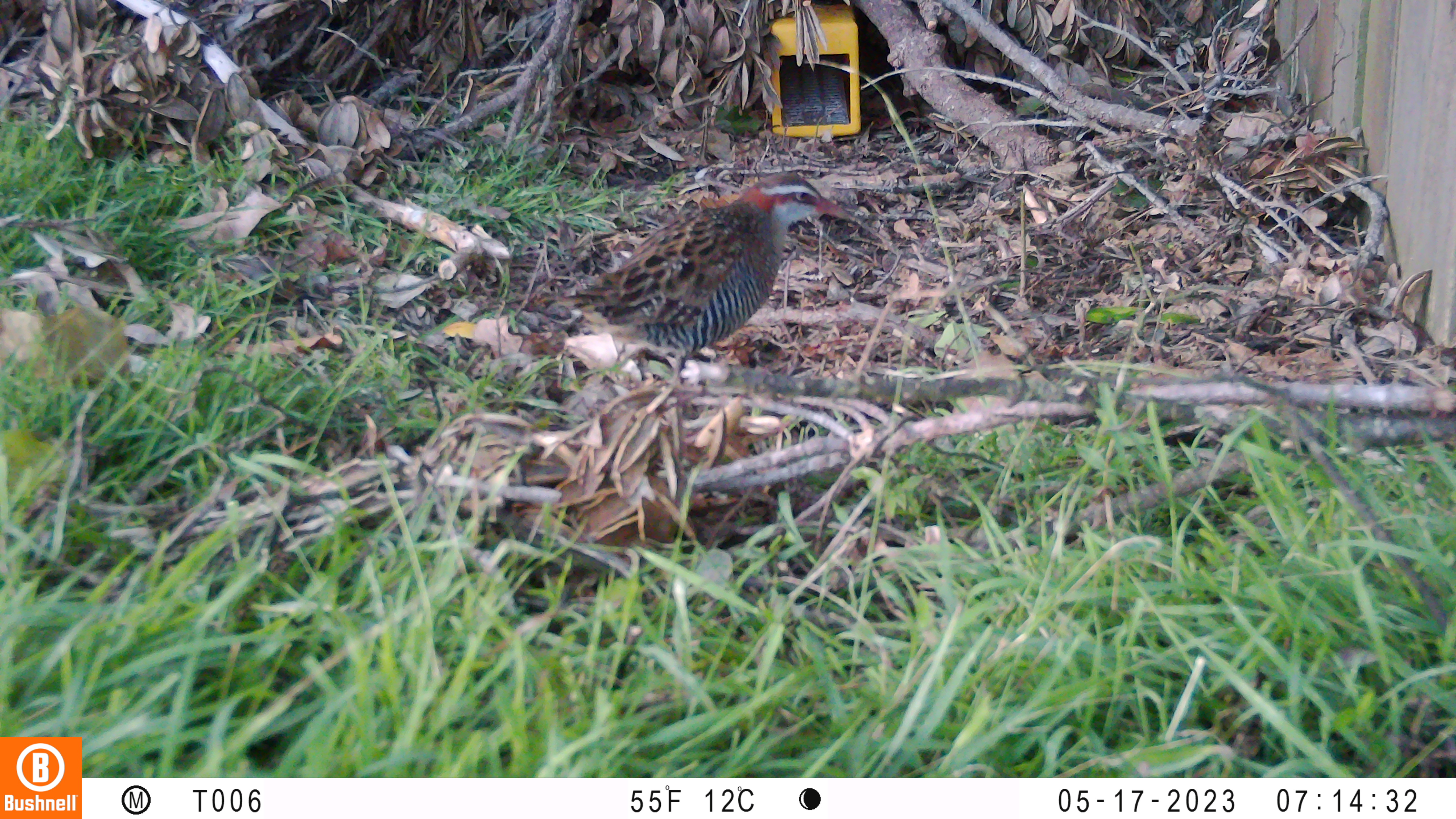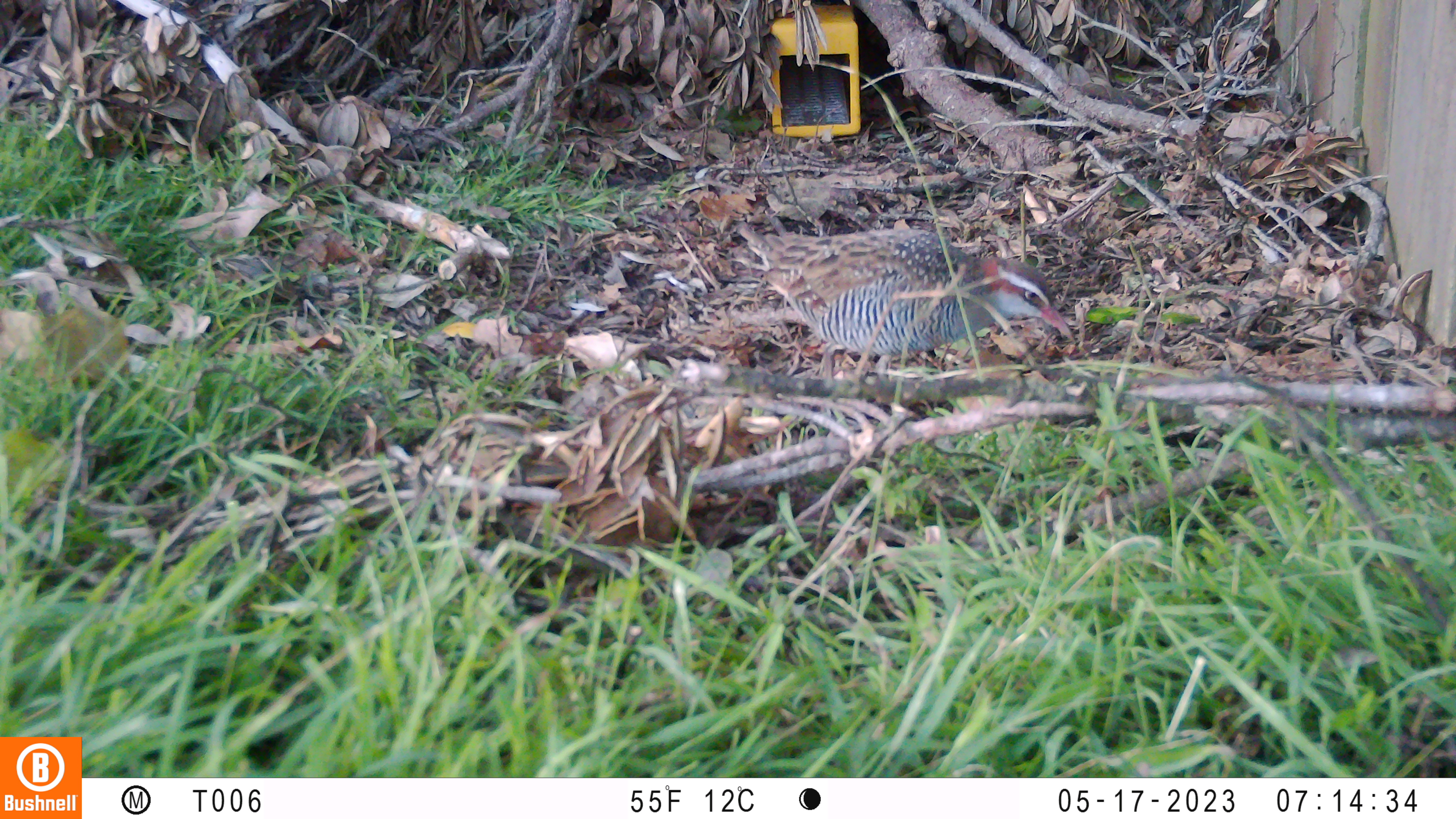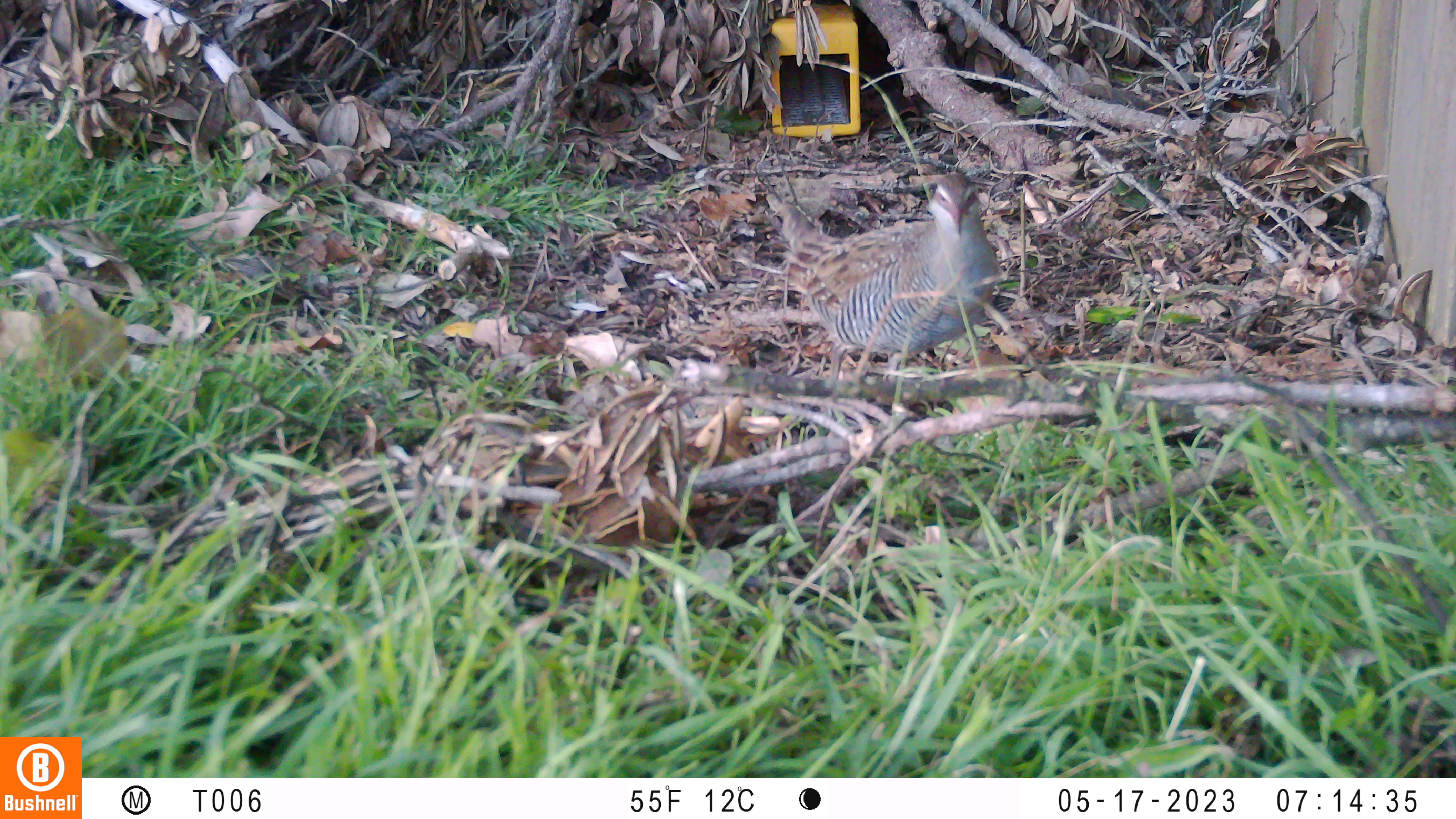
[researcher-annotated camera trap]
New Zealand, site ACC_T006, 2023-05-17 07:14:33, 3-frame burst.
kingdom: Animalia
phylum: Chordata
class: Aves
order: Gruiformes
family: Rallidae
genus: Gallirallus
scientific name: Gallirallus philippensis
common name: buff-banded rail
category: banded rail